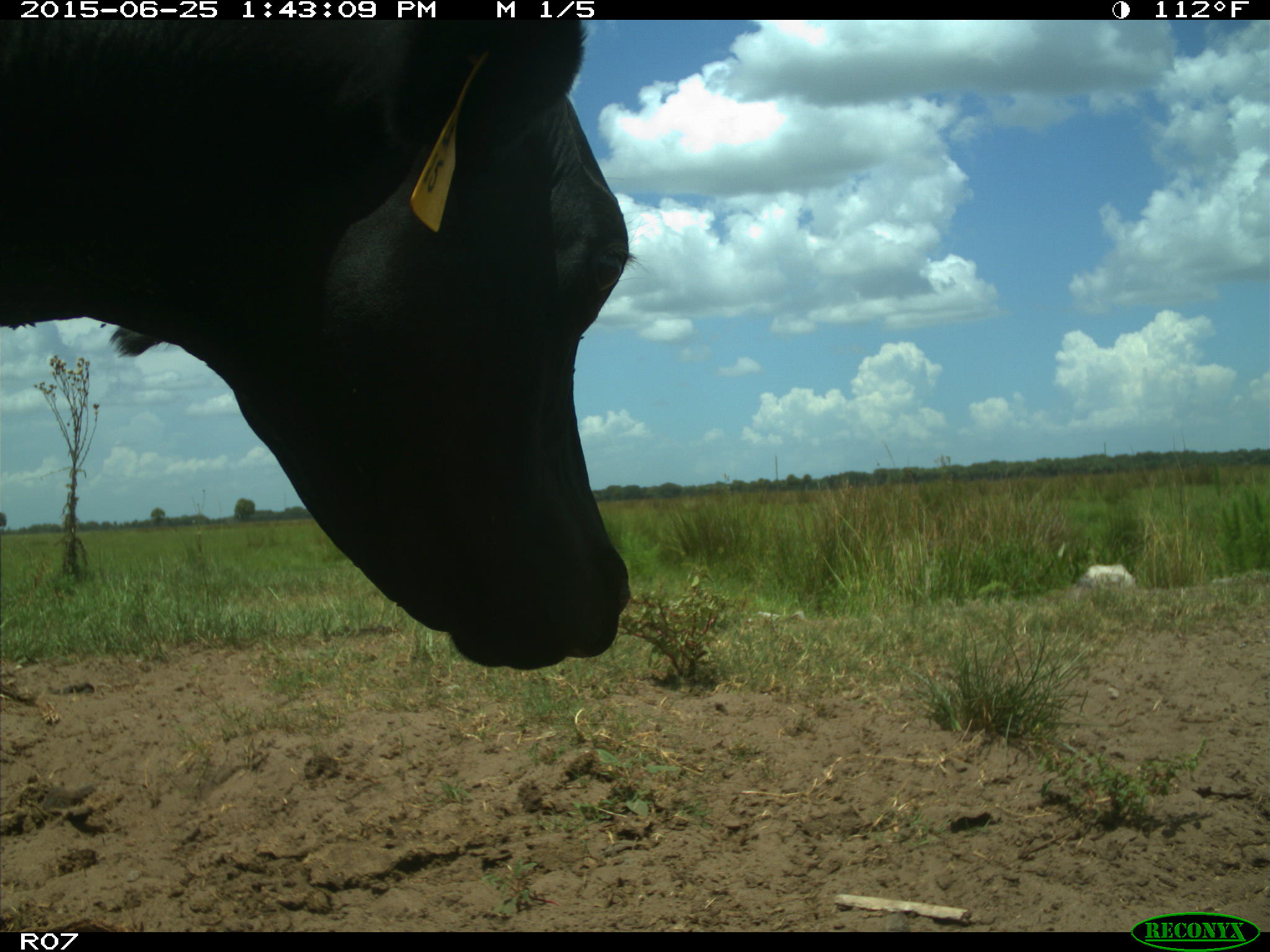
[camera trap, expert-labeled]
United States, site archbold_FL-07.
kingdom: Animalia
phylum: Chordata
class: Mammalia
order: Artiodactyla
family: Bovidae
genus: Bos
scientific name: Bos taurus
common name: domestic cow